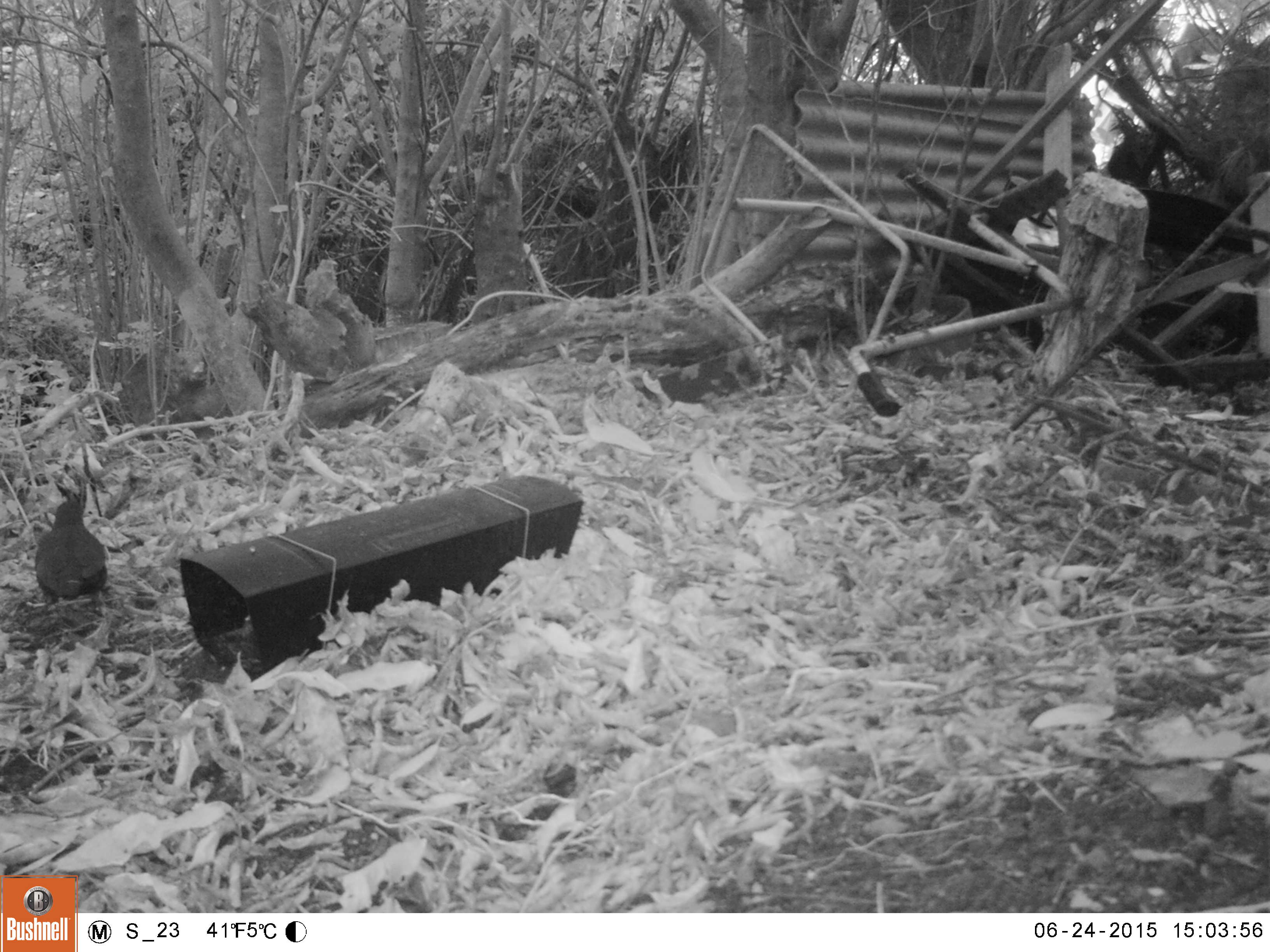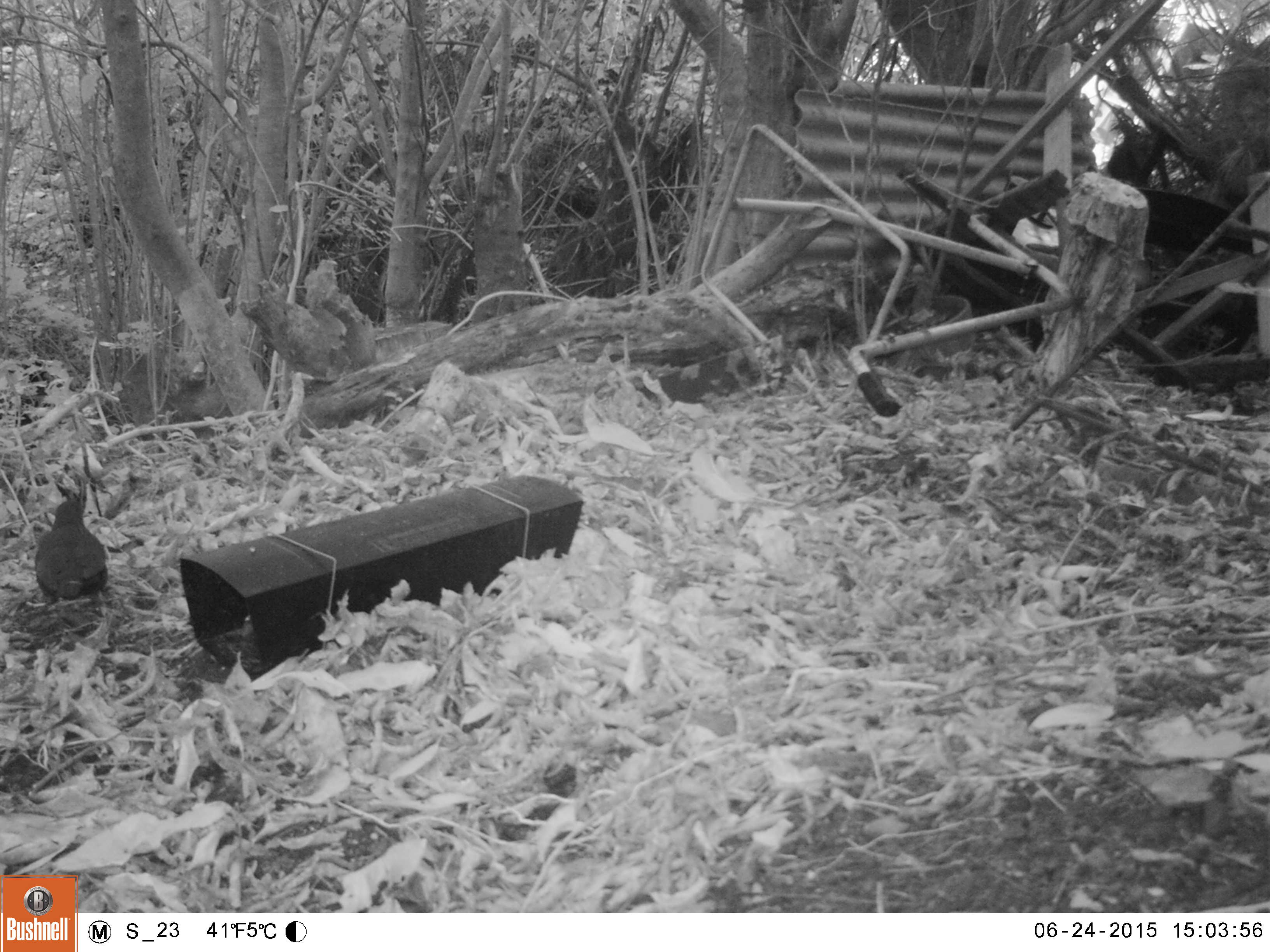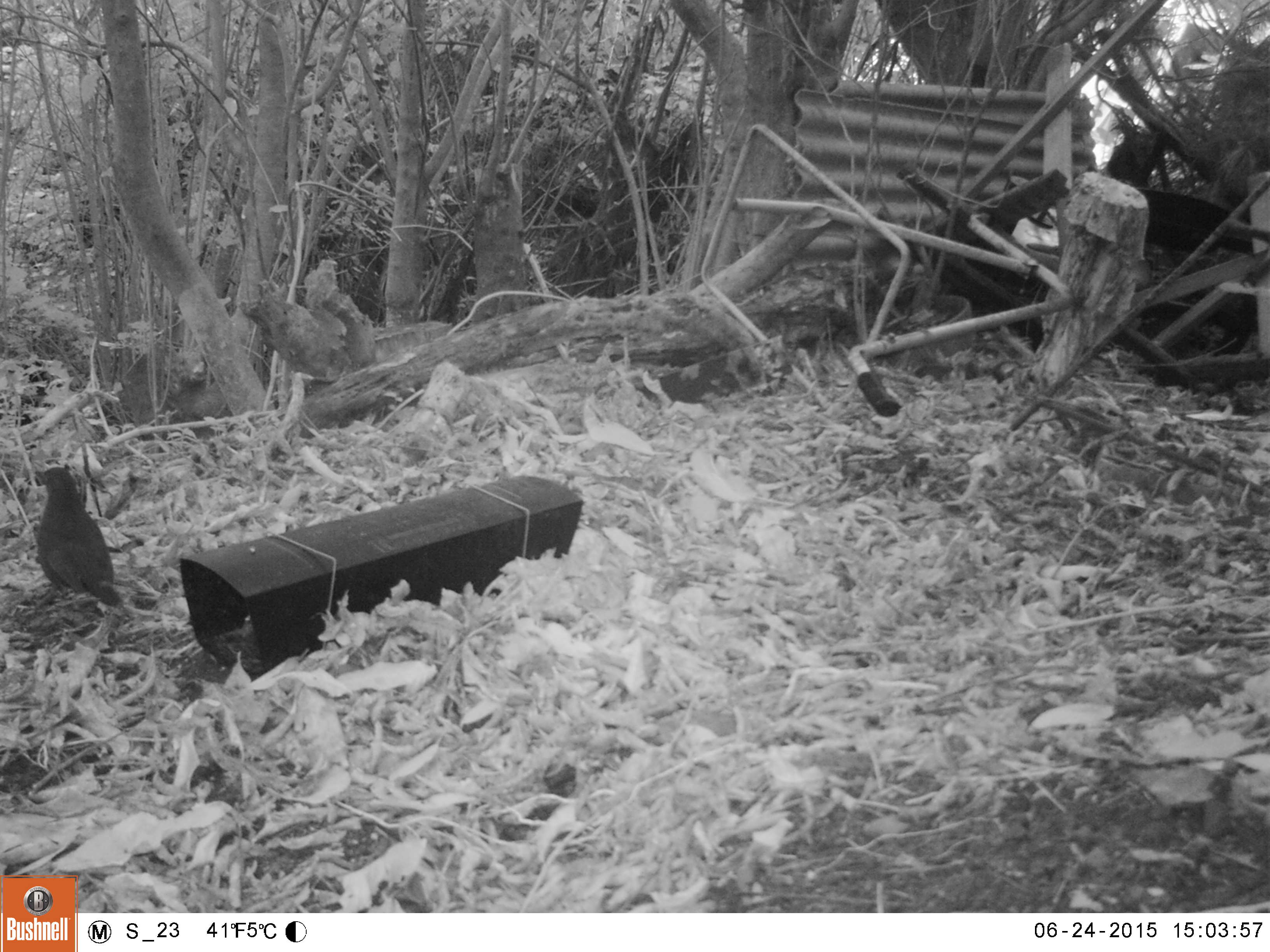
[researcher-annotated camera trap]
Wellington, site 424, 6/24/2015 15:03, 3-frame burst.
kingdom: Animalia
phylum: Chordata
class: Aves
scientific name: Aves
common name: bird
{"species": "bird (Aves)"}